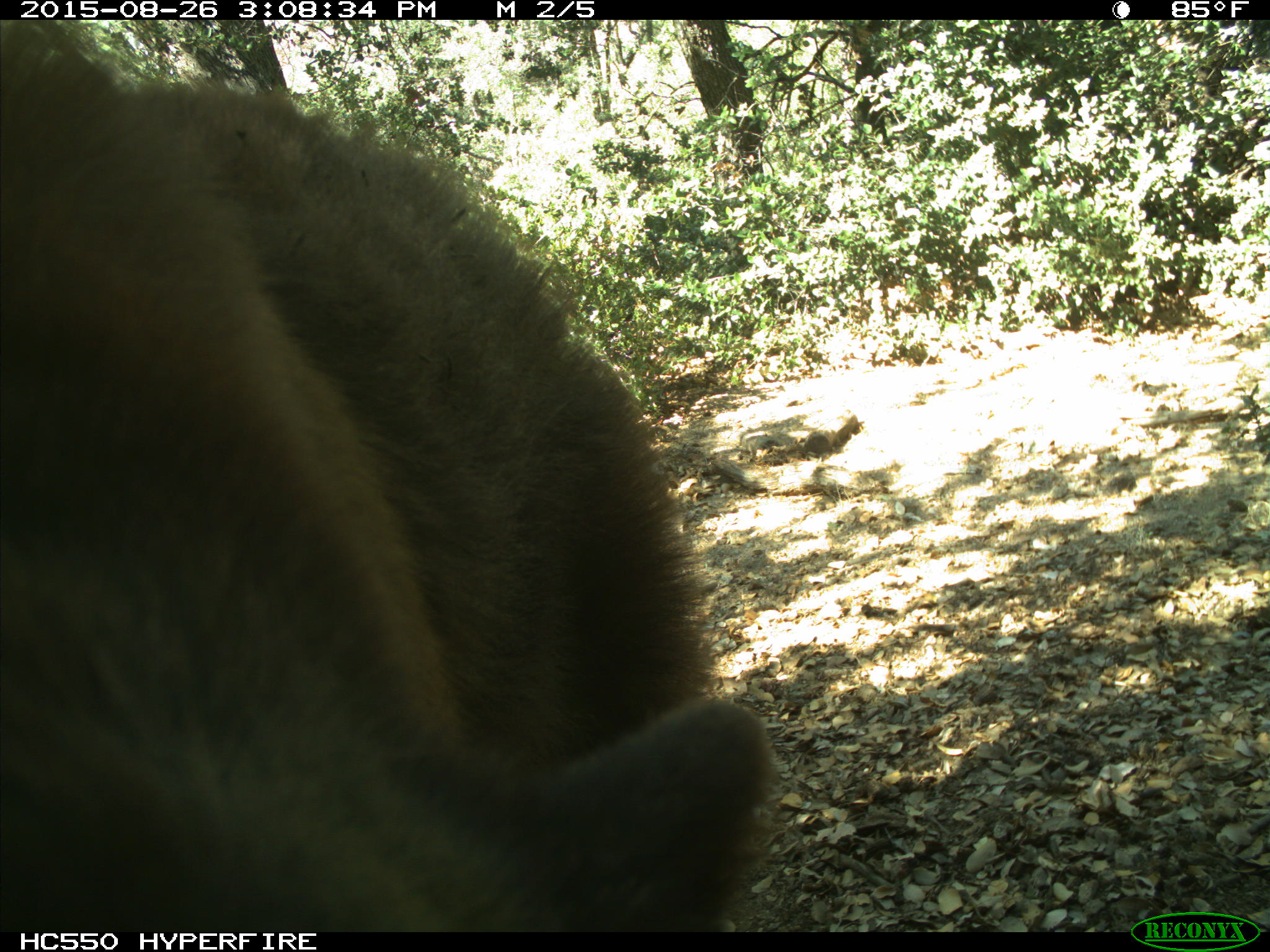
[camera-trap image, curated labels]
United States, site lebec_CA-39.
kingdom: Animalia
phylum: Chordata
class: Mammalia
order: Carnivora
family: Ursidae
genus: Ursus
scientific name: Ursus americanus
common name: american black bear